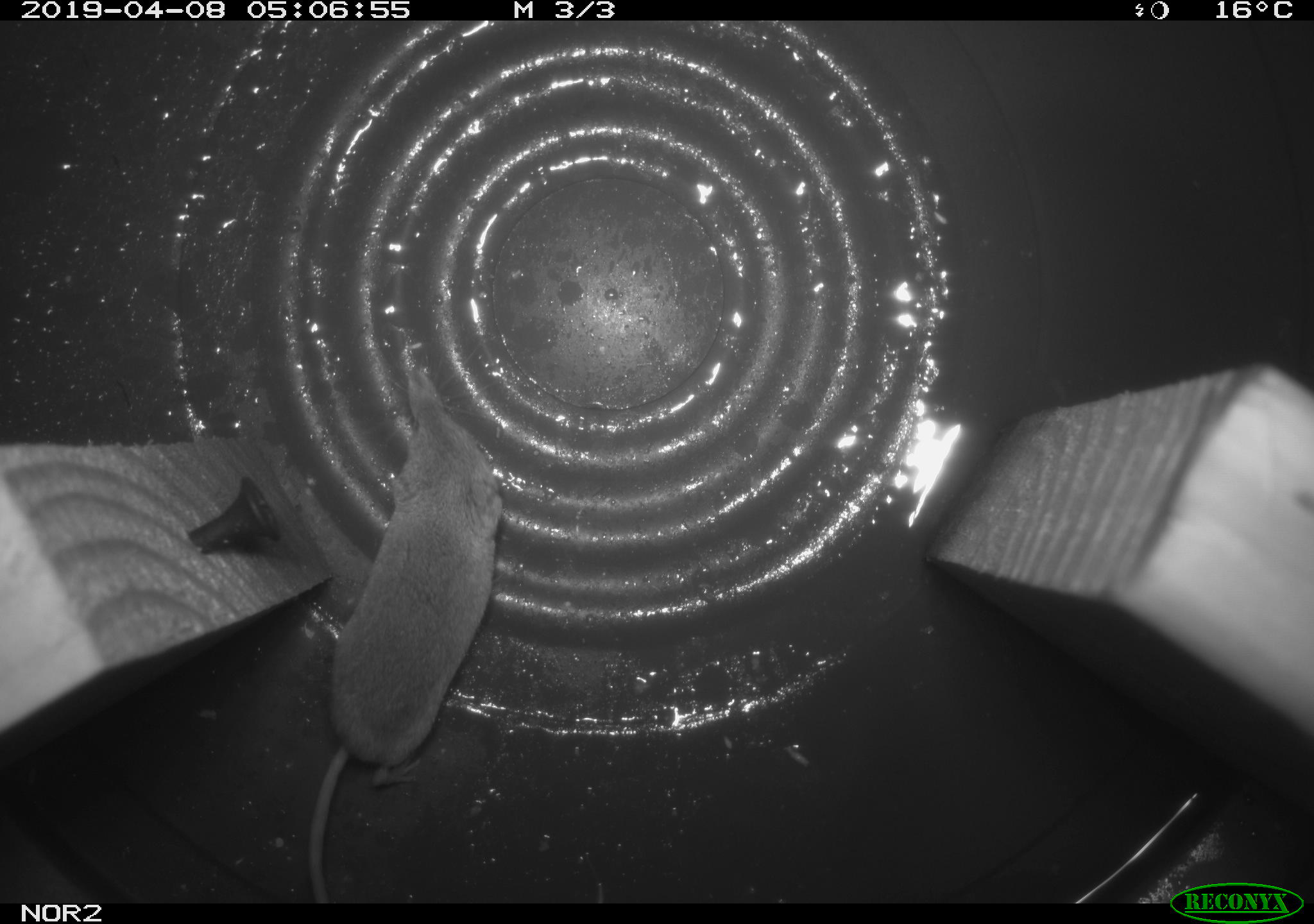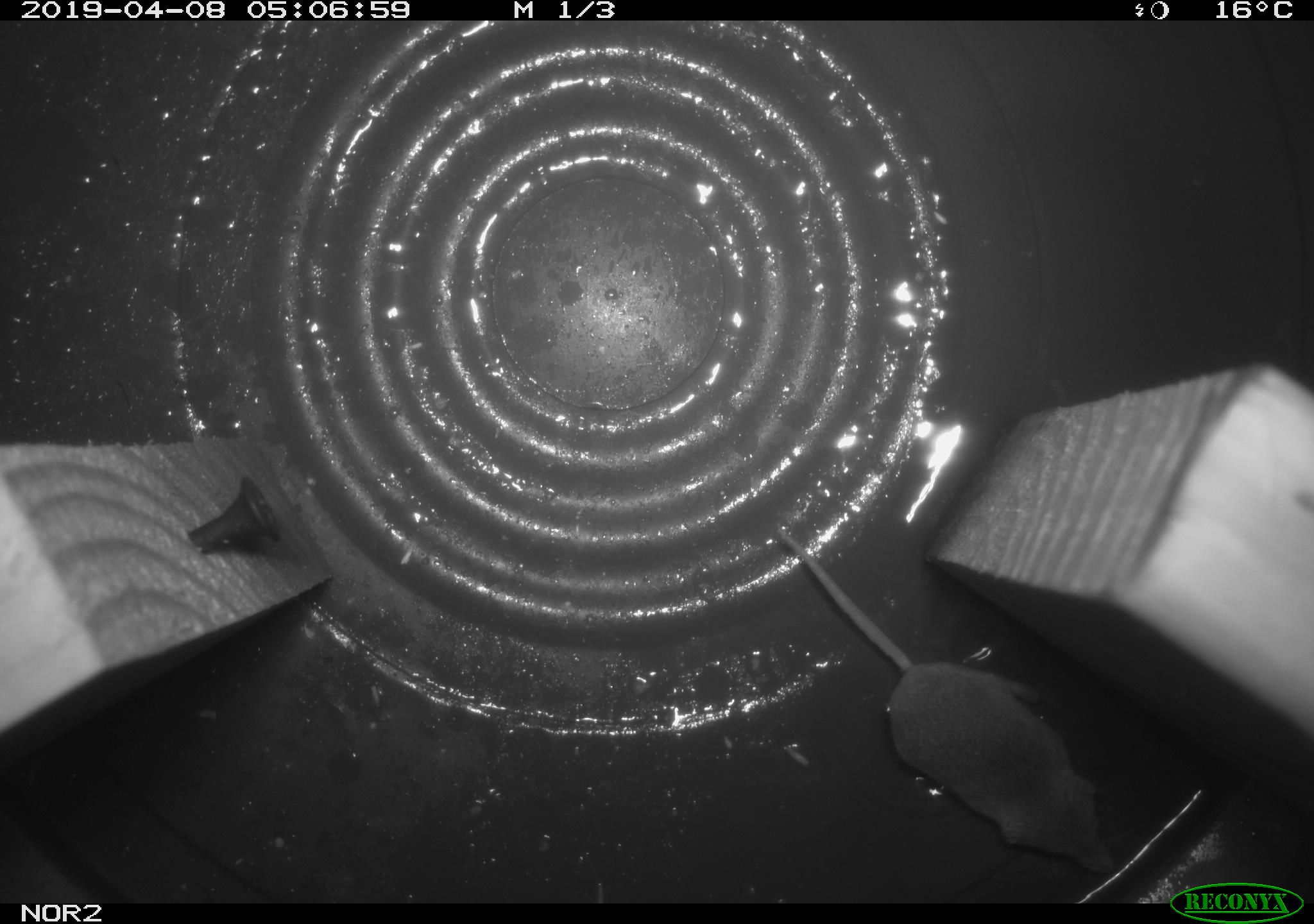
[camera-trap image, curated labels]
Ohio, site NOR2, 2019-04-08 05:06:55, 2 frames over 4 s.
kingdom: Animalia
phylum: Chordata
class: Mammalia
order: Eulipotyphla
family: Soricidae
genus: Sorex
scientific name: Sorex cinereus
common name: masked shrew